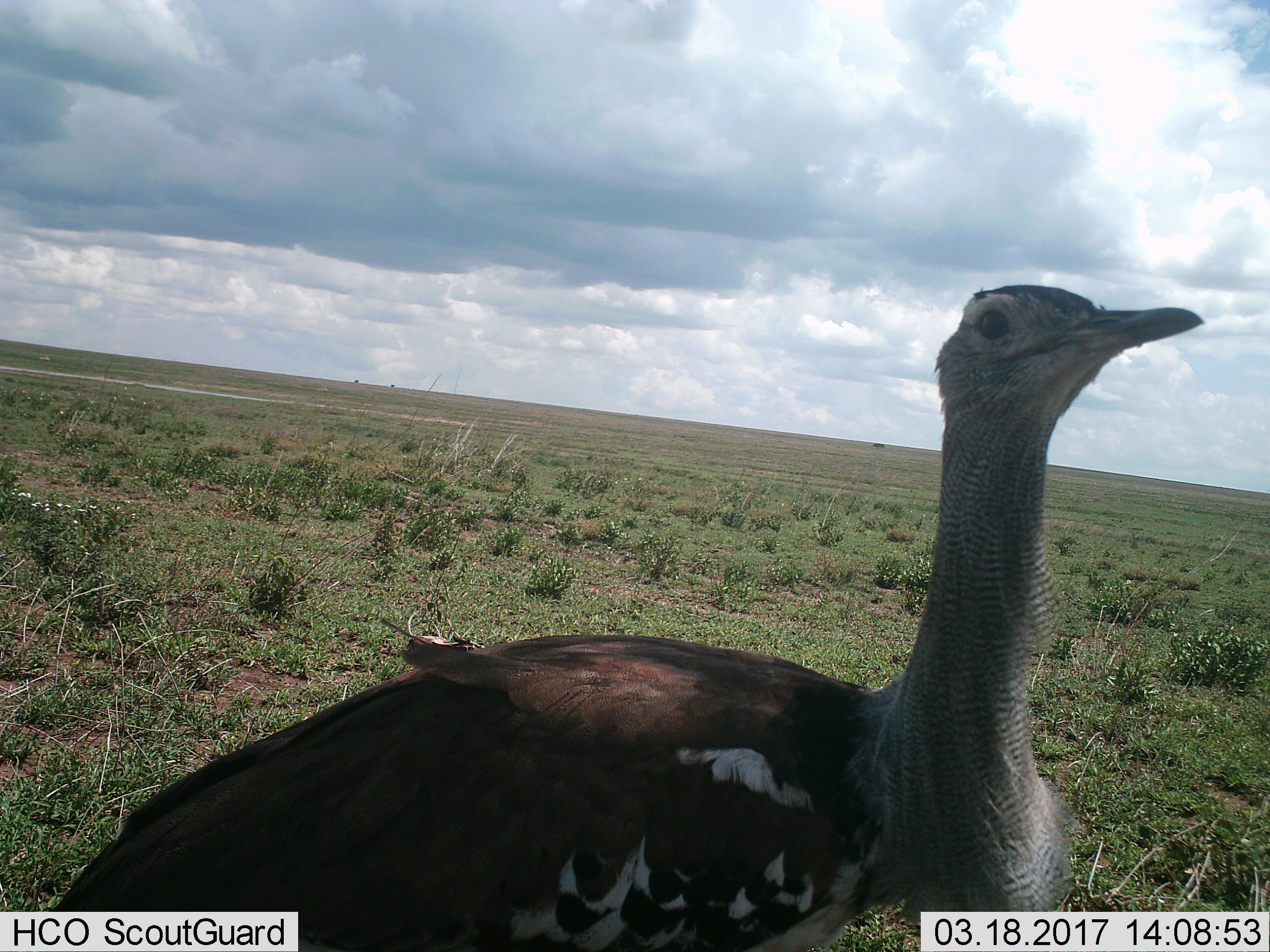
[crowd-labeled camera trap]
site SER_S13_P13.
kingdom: Animalia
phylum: Chordata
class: Aves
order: Otidiformes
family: Otididae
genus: Ardeotis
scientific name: Ardeotis kori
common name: kori bustard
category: bustardkori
Bustardkori (kori bustard) (Ardeotis kori), count 1. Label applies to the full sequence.